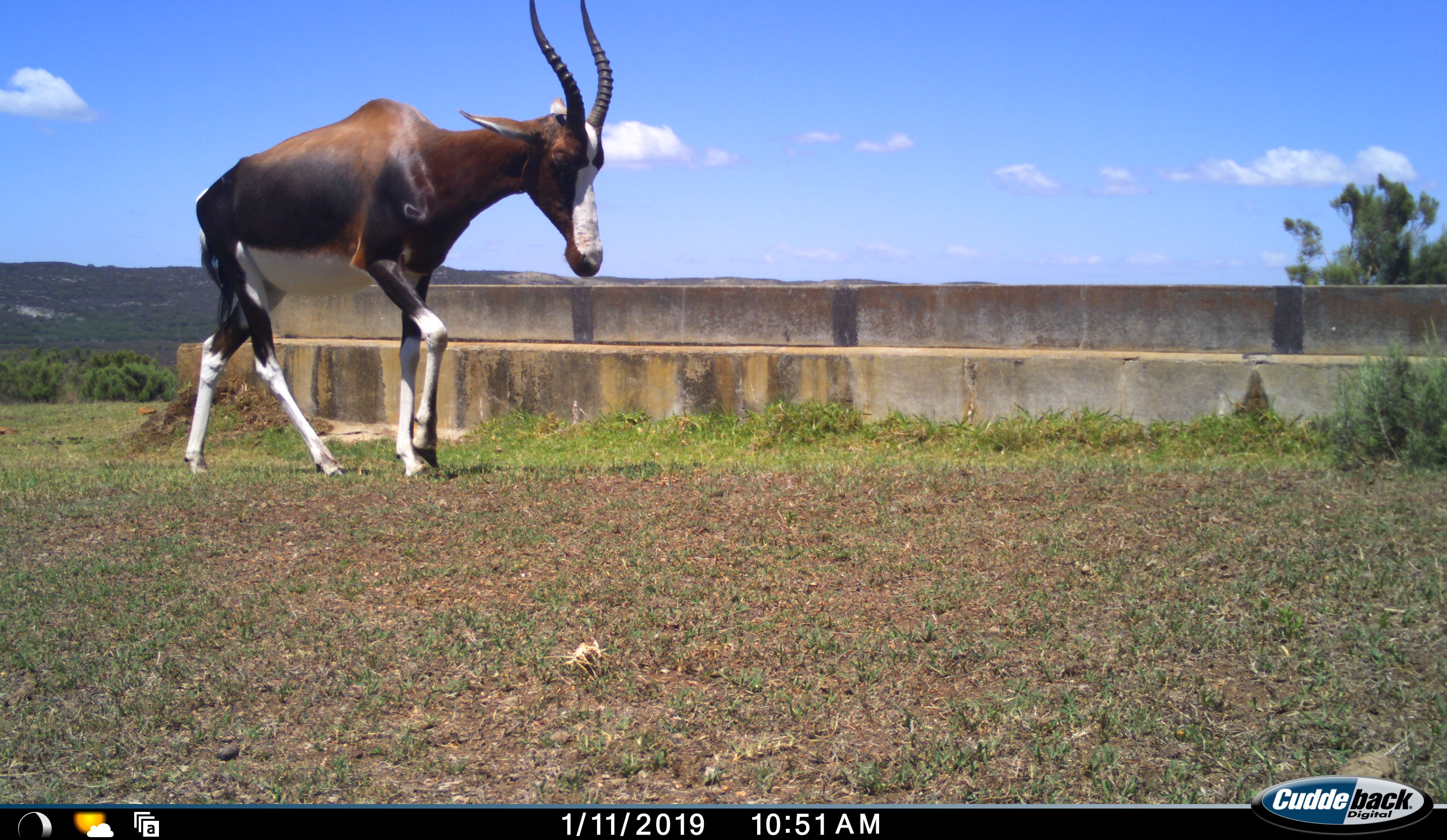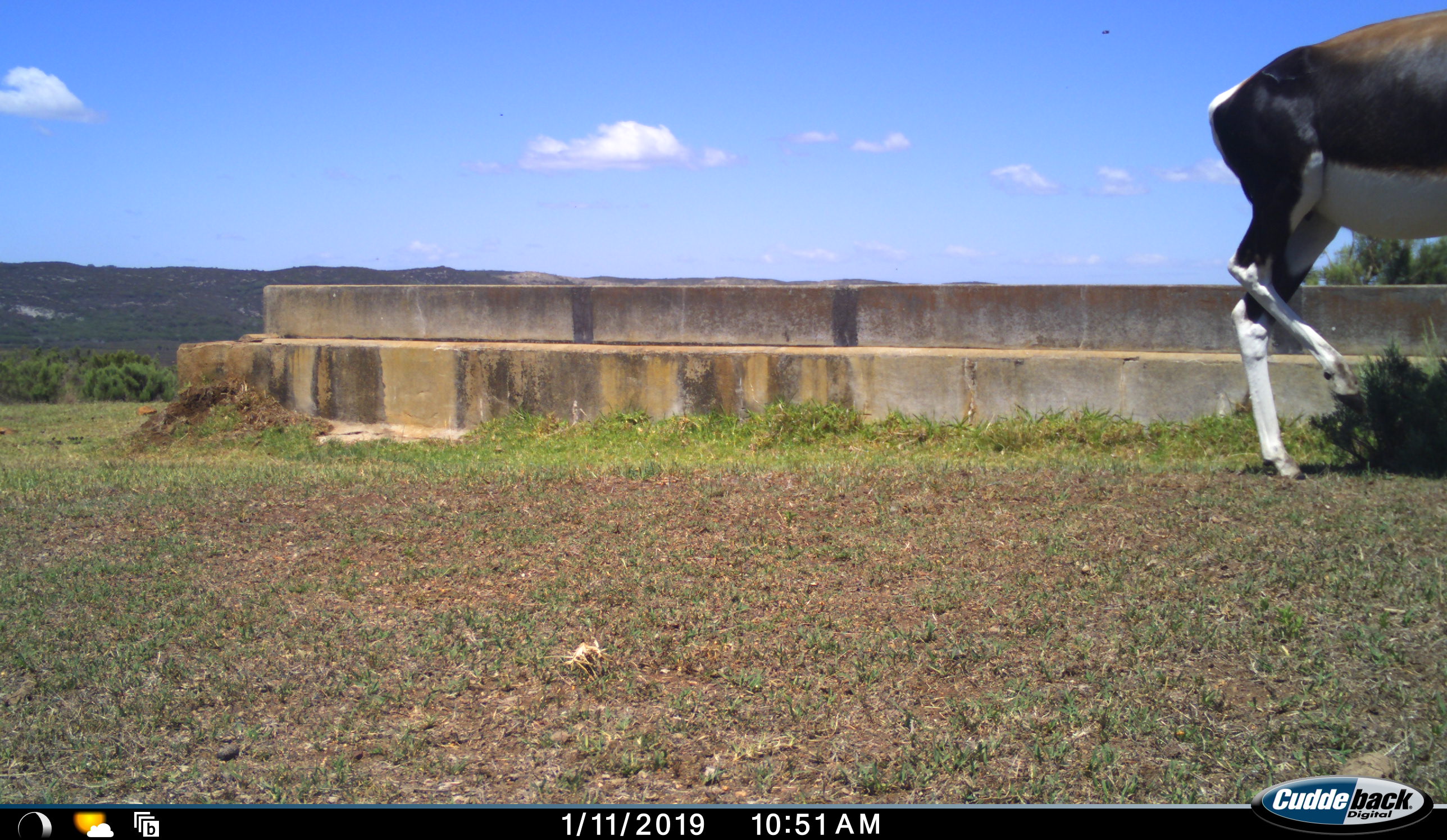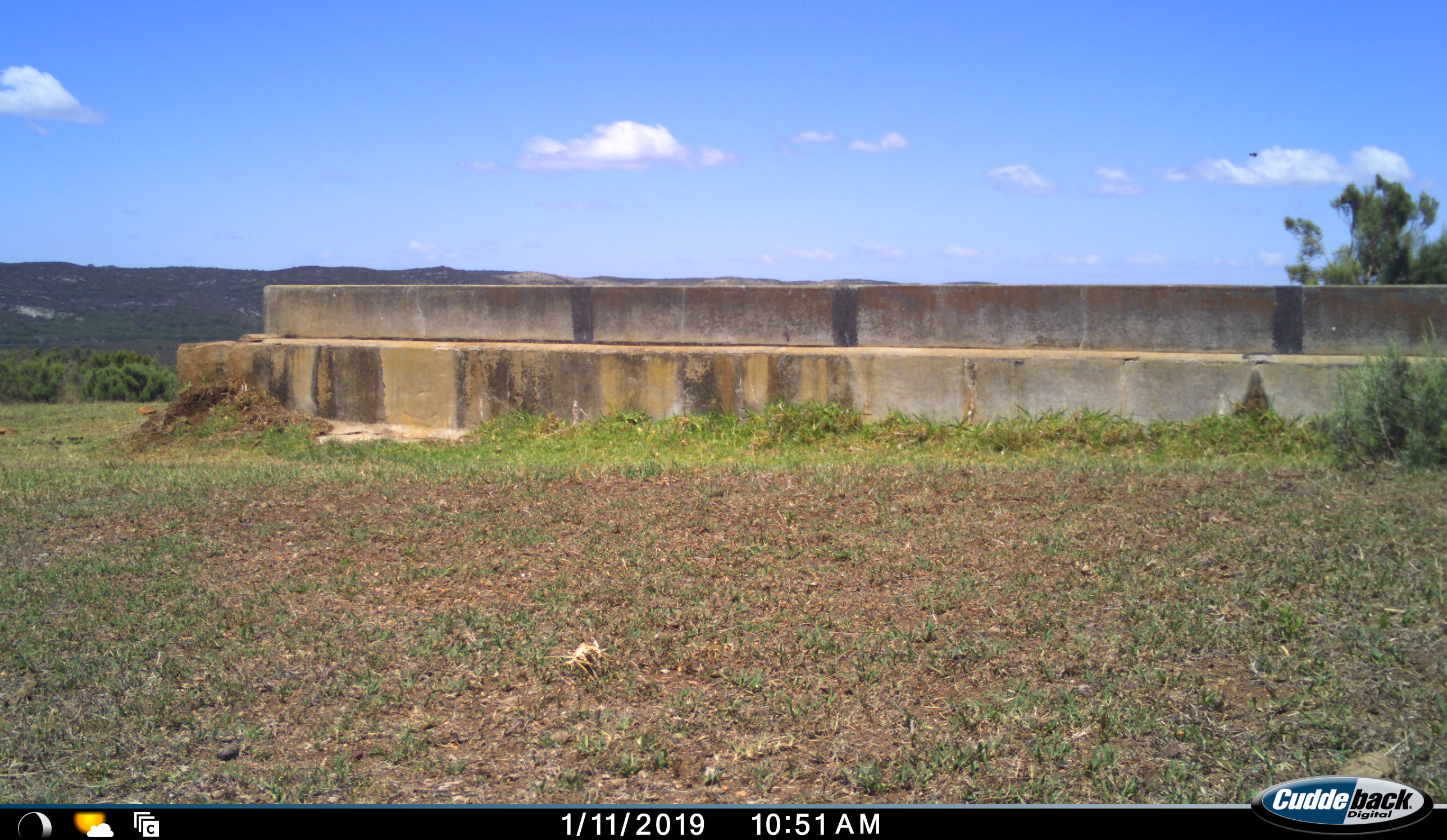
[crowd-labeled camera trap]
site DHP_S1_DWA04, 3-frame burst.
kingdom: Animalia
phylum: Chordata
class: Mammalia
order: Artiodactyla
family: Bovidae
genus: Damaliscus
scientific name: Damaliscus pygargus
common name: bontebok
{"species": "bontebok (Damaliscus pygargus)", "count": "1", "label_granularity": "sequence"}